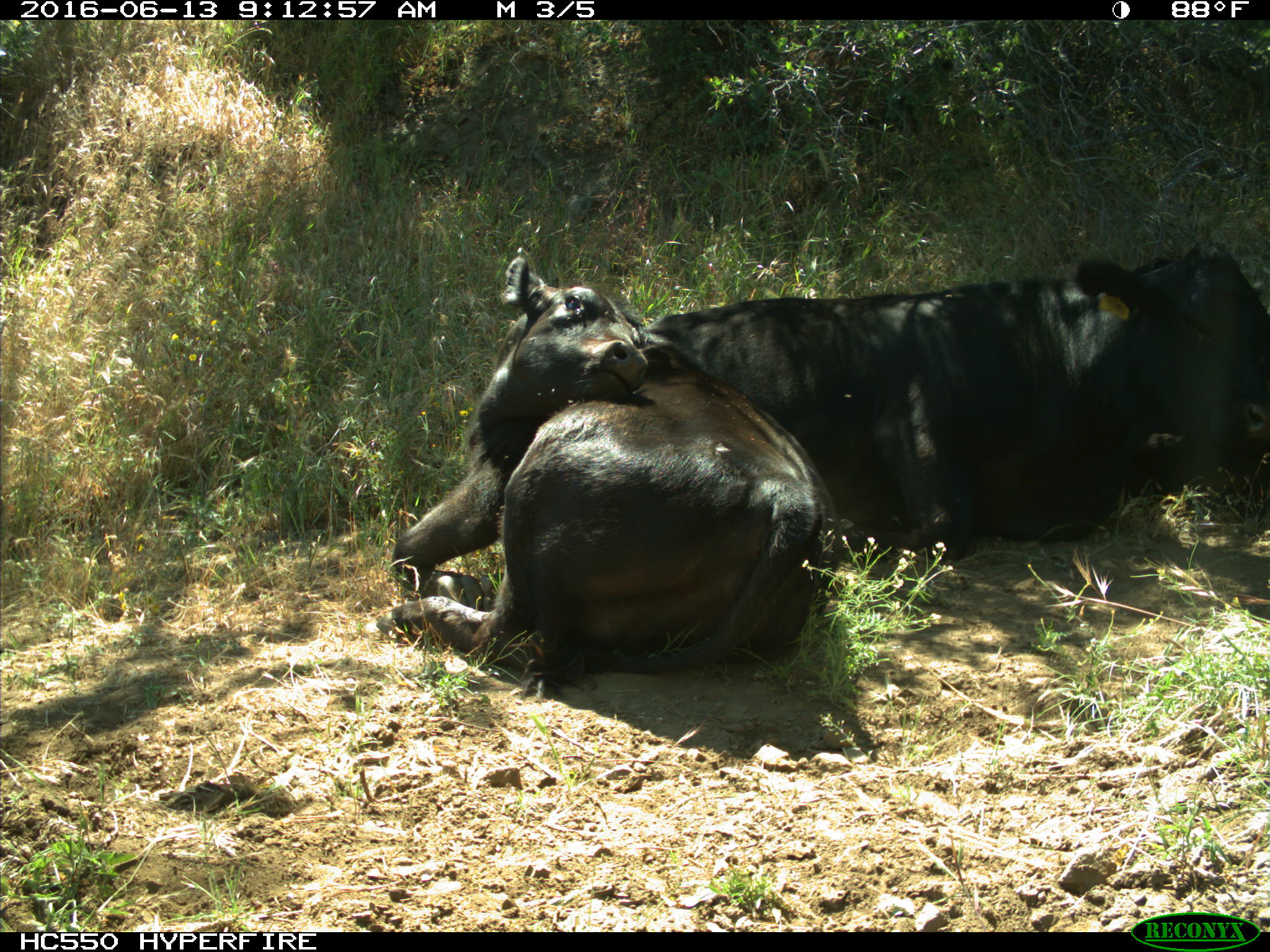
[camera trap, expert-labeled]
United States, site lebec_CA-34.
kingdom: Animalia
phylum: Chordata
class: Mammalia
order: Artiodactyla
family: Bovidae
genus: Bos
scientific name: Bos taurus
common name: domestic cow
Bos taurus (domestic cow).